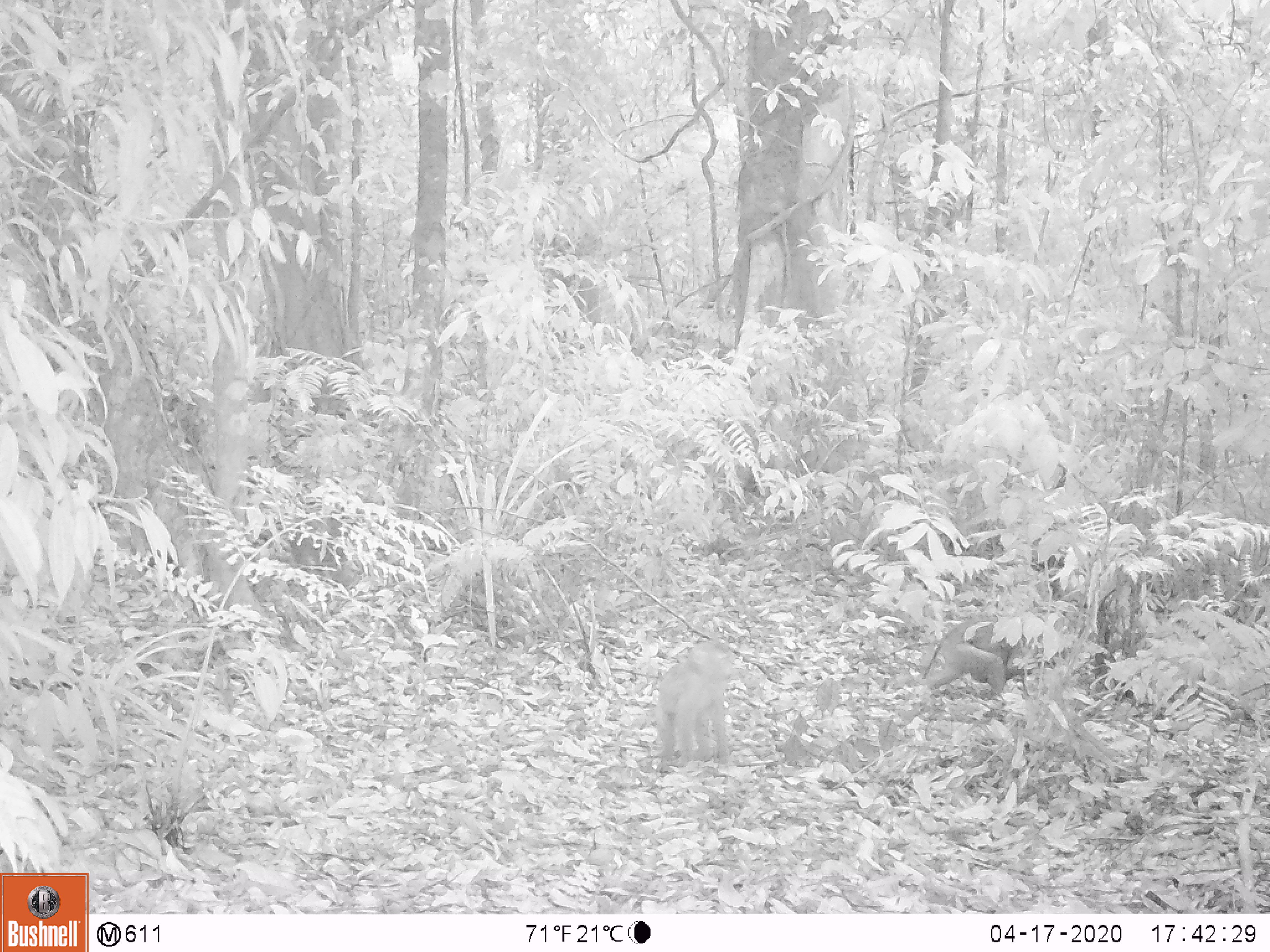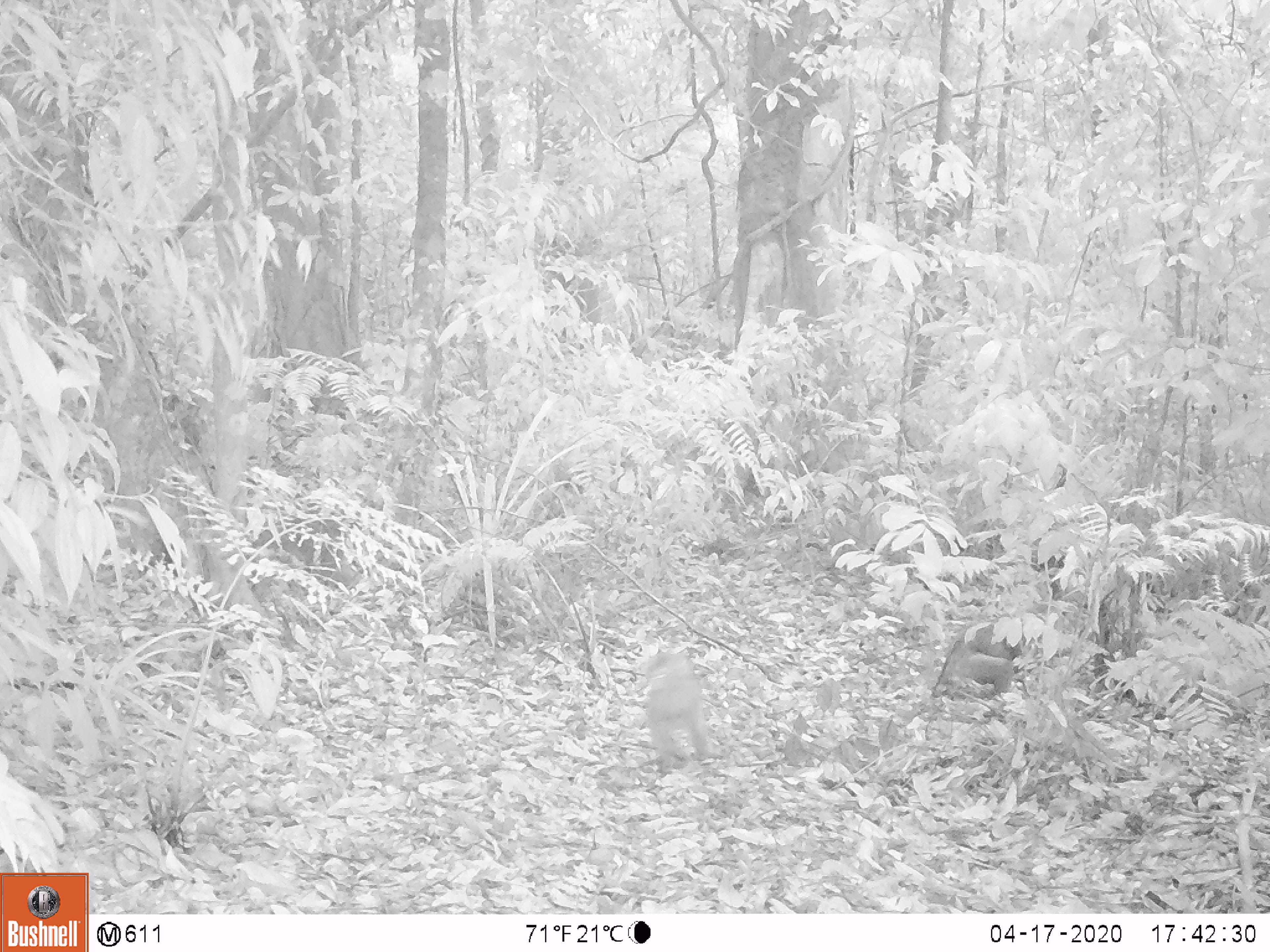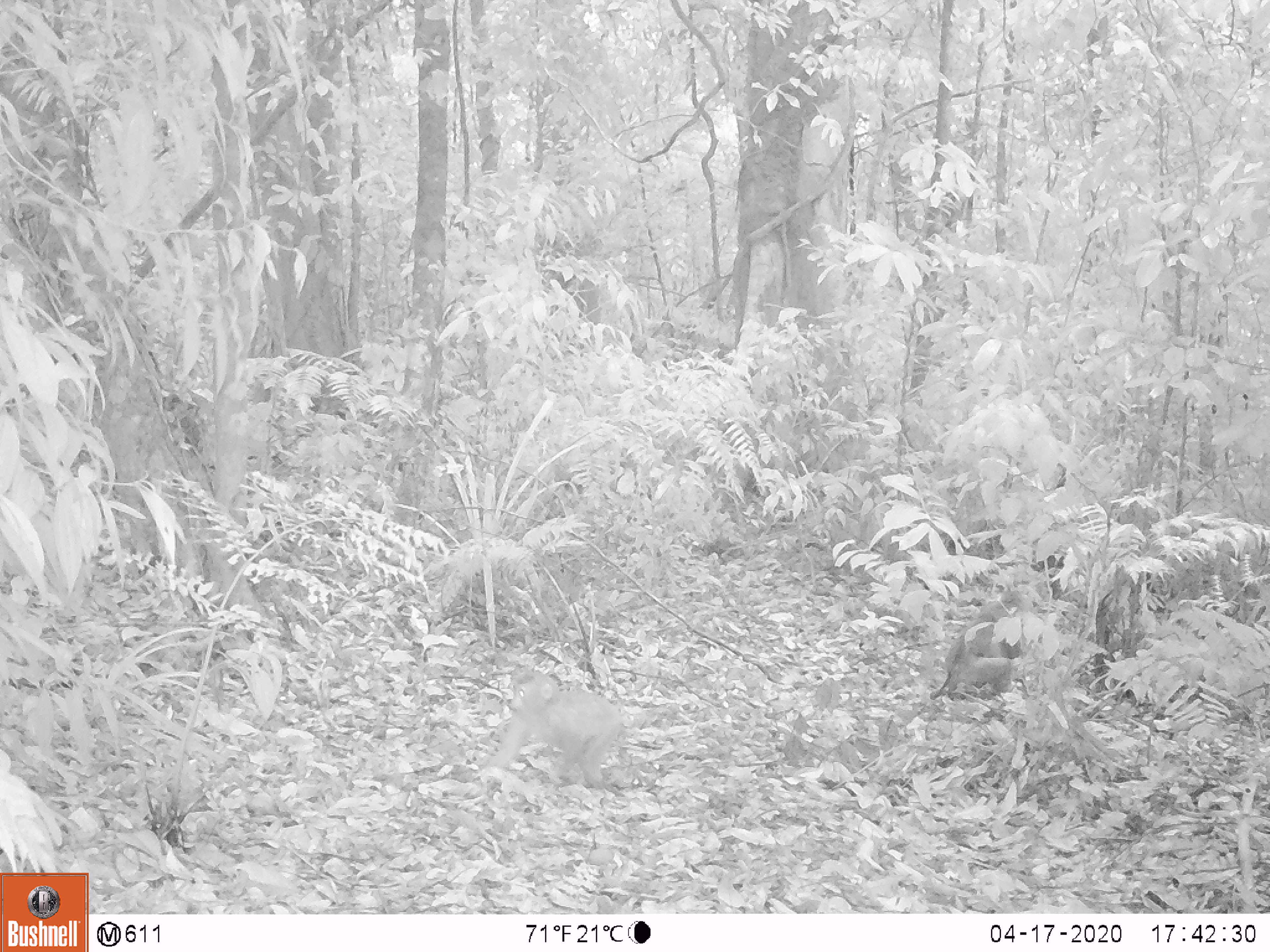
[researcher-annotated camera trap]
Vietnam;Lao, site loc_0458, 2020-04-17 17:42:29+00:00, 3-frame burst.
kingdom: Animalia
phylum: Chordata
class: Mammalia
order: Primates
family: Cercopithecidae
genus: Macaca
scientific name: Macaca nemestrina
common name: pig-tailed macaque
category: pig tailed macaque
Pig tailed macaque (pig-tailed macaque) (Macaca nemestrina). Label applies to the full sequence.